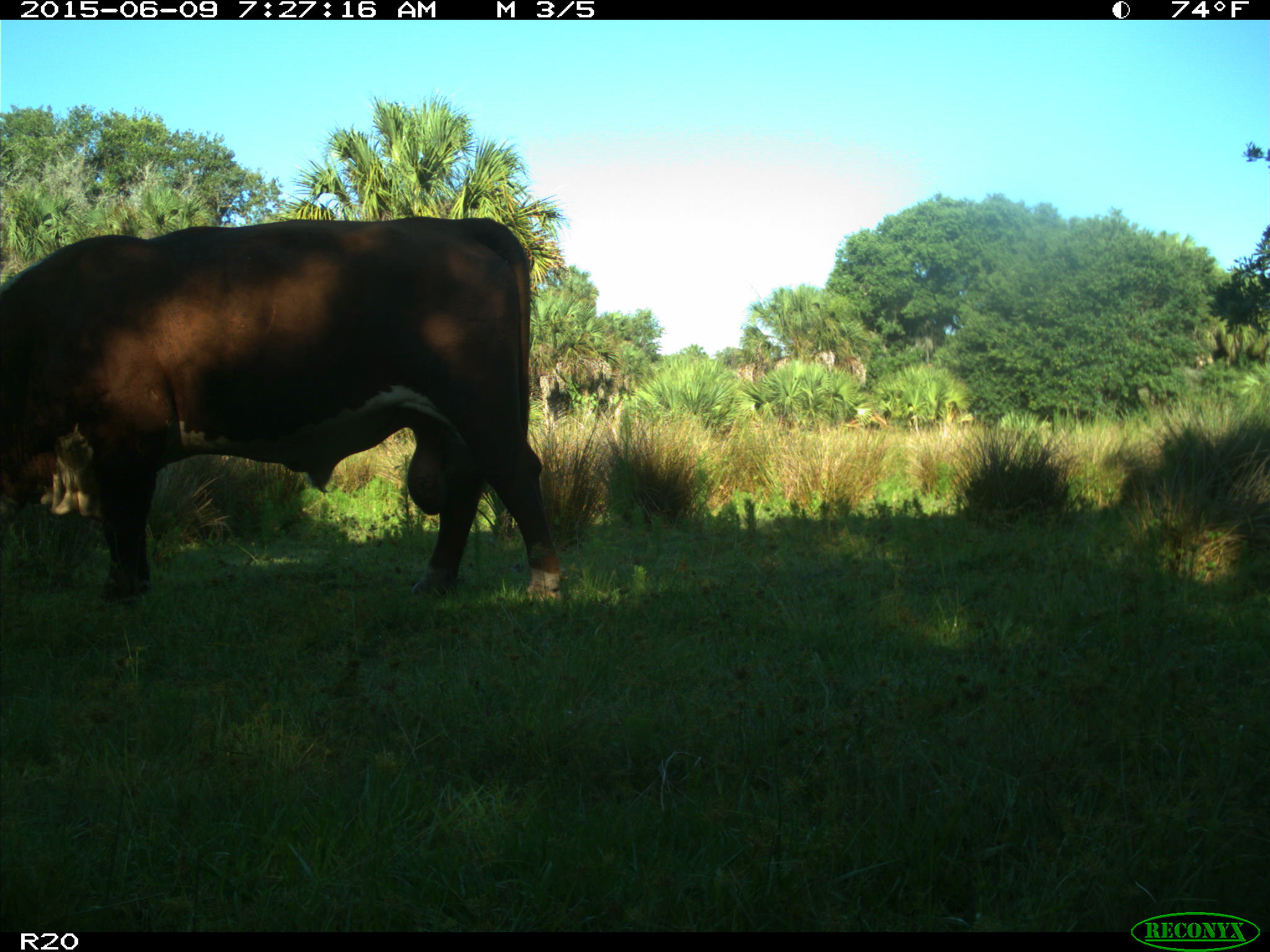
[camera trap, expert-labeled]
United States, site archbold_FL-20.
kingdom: Animalia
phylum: Chordata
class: Mammalia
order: Artiodactyla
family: Bovidae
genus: Bos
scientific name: Bos taurus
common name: domestic cow